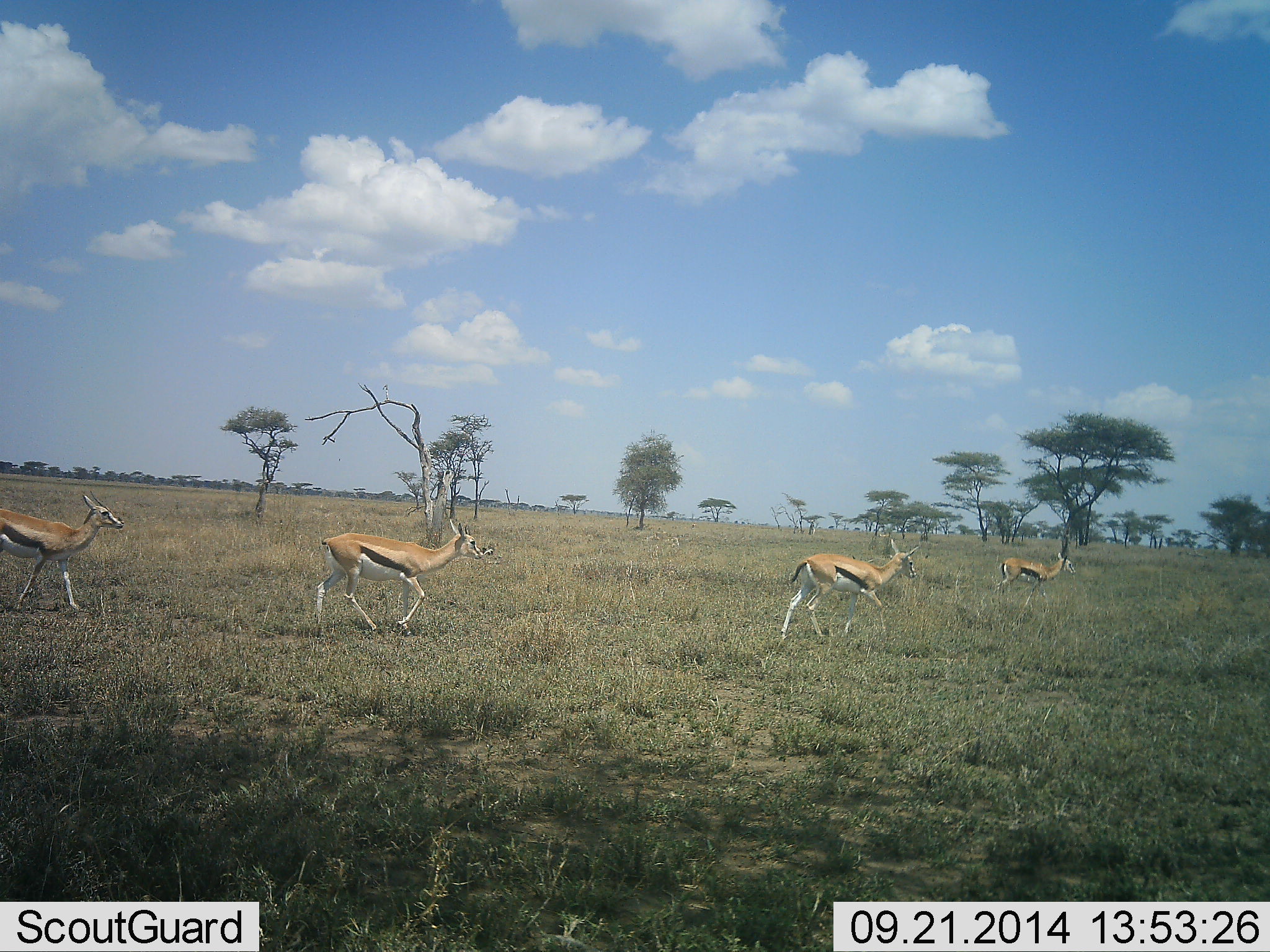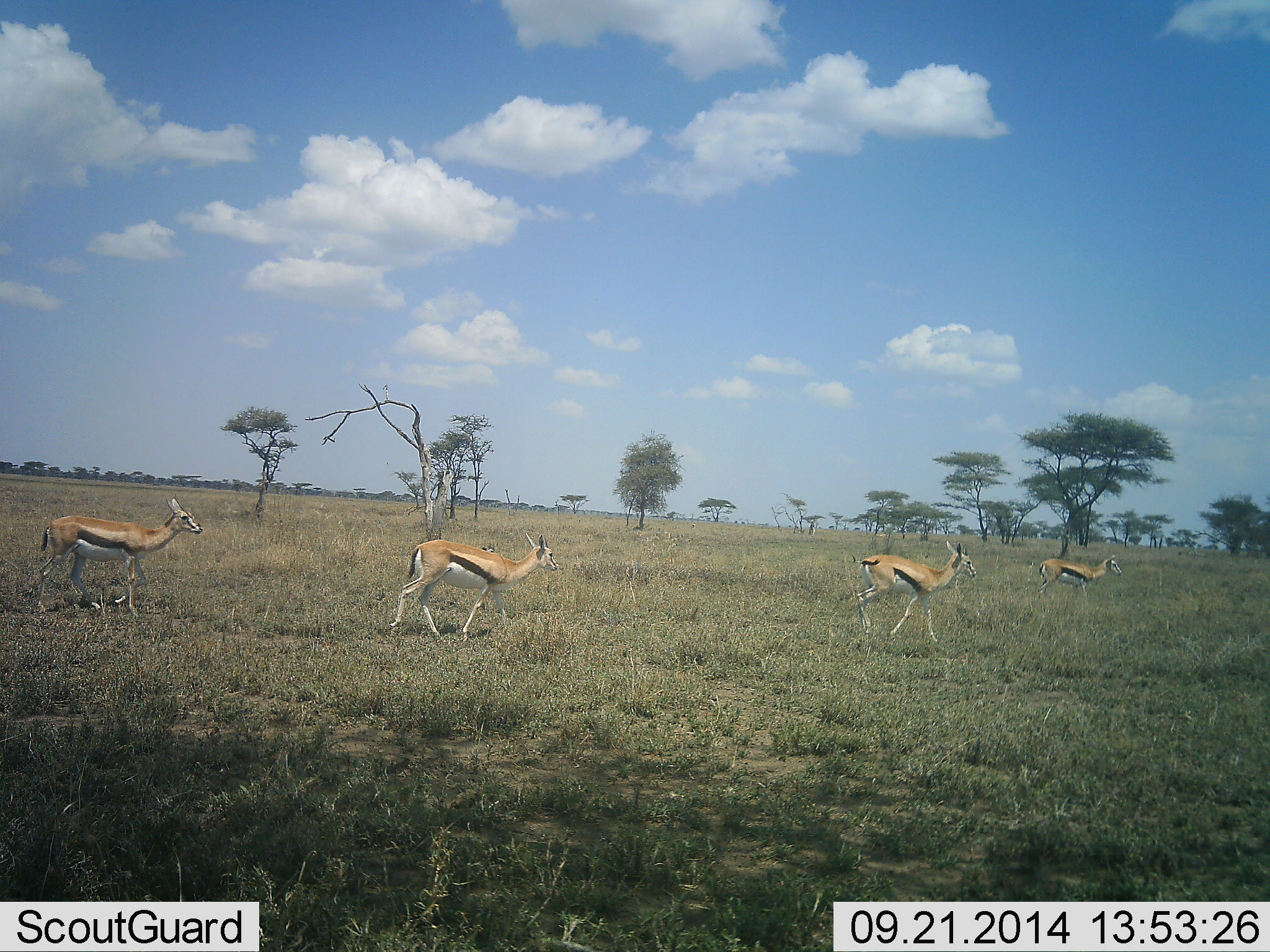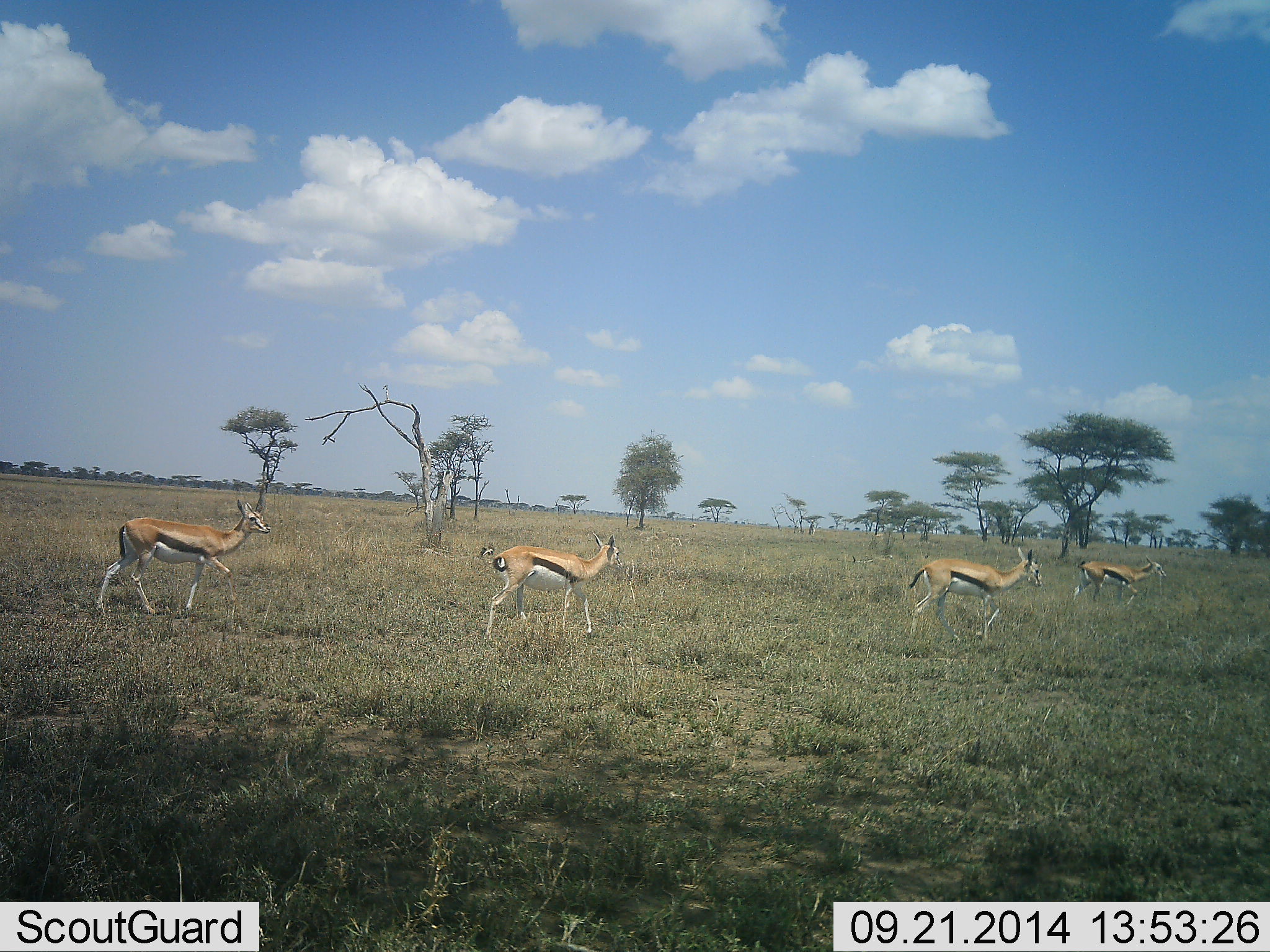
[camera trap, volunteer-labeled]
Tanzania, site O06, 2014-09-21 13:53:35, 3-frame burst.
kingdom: Animalia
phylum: Chordata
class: Mammalia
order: Artiodactyla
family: Bovidae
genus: Eudorcas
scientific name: Eudorcas thomsonii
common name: thomson's gazelle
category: gazellethomsons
Gazellethomsons (thomson's gazelle) (Eudorcas thomsonii), count 4. Behavior (volunteer vote fractions): standing 10%, resting 0%, moving 90%, interacting 0%. Young present (vote fraction): 0%. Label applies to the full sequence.